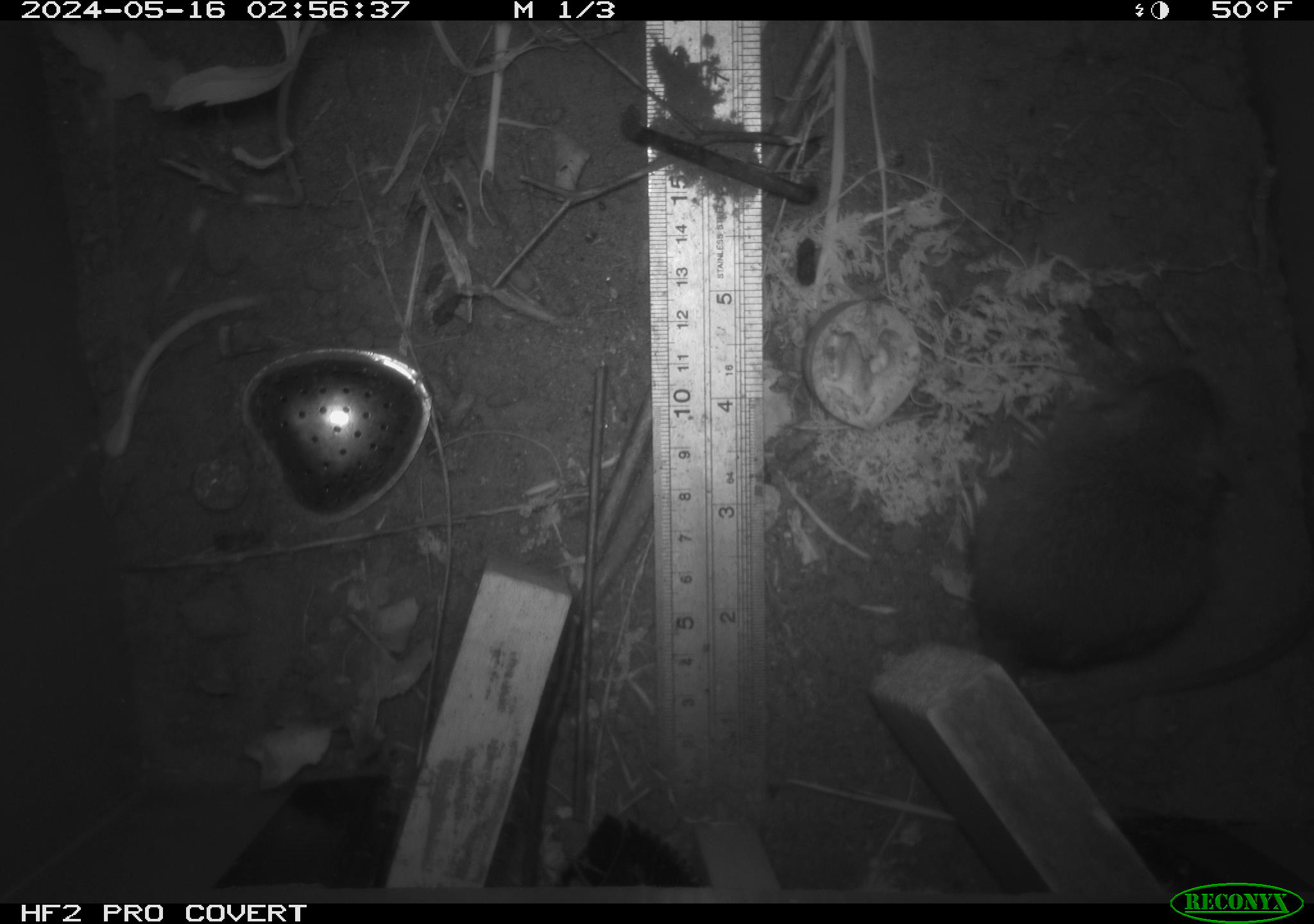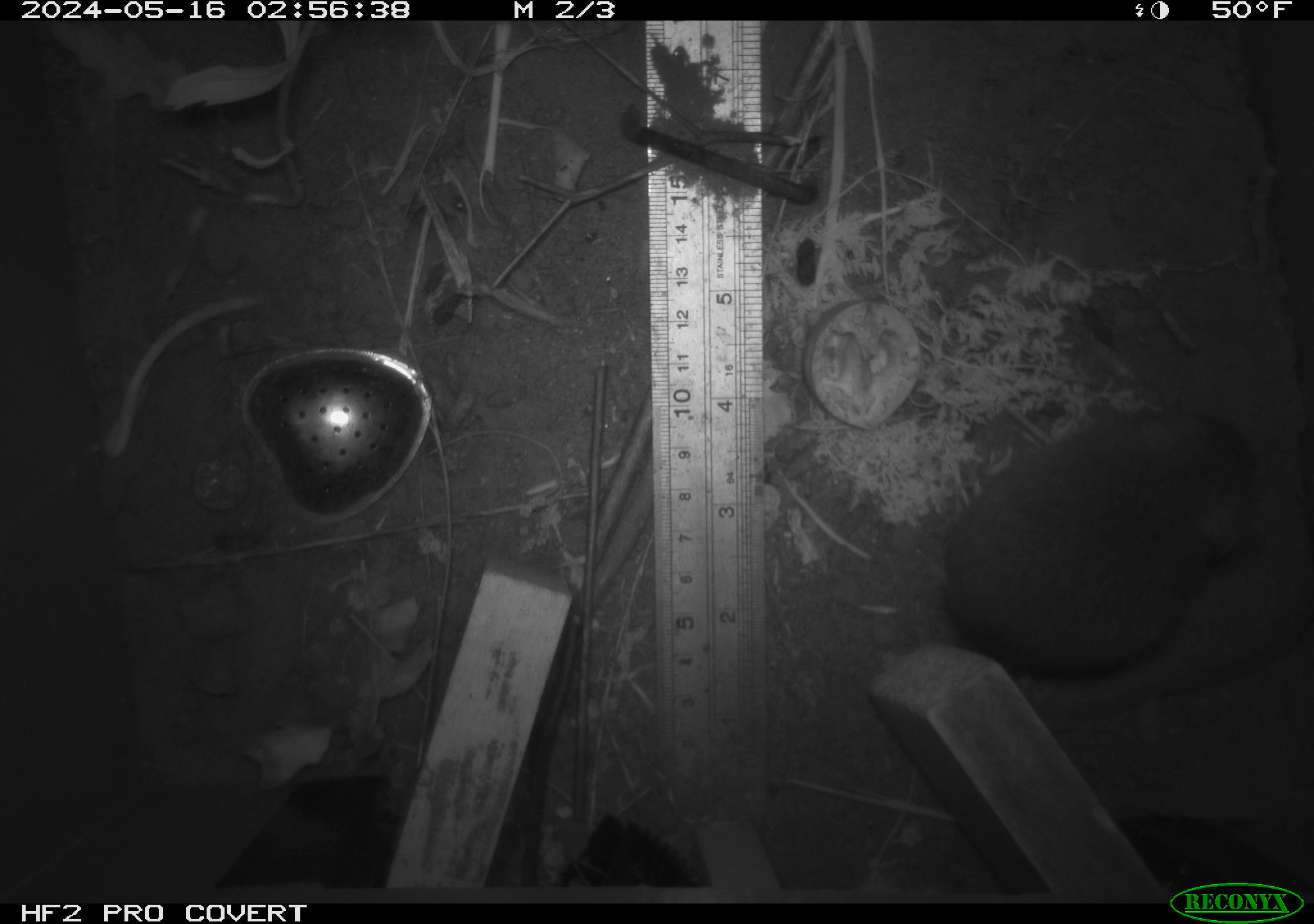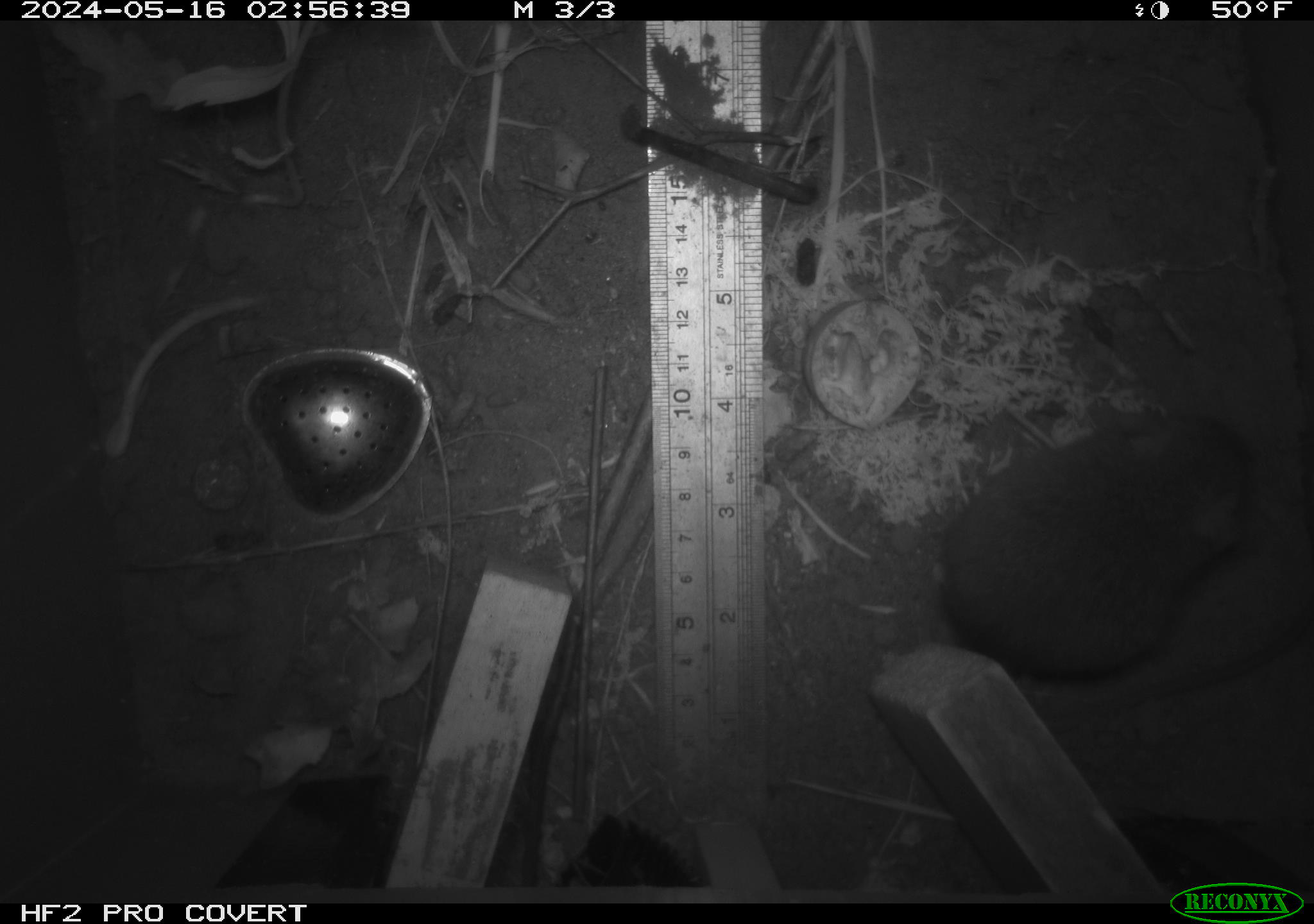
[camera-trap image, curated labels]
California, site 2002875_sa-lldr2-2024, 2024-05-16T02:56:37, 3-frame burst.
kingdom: Animalia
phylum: Chordata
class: Mammalia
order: Rodentia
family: Muridae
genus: Rattus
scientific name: Rattus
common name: rat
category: rattus species